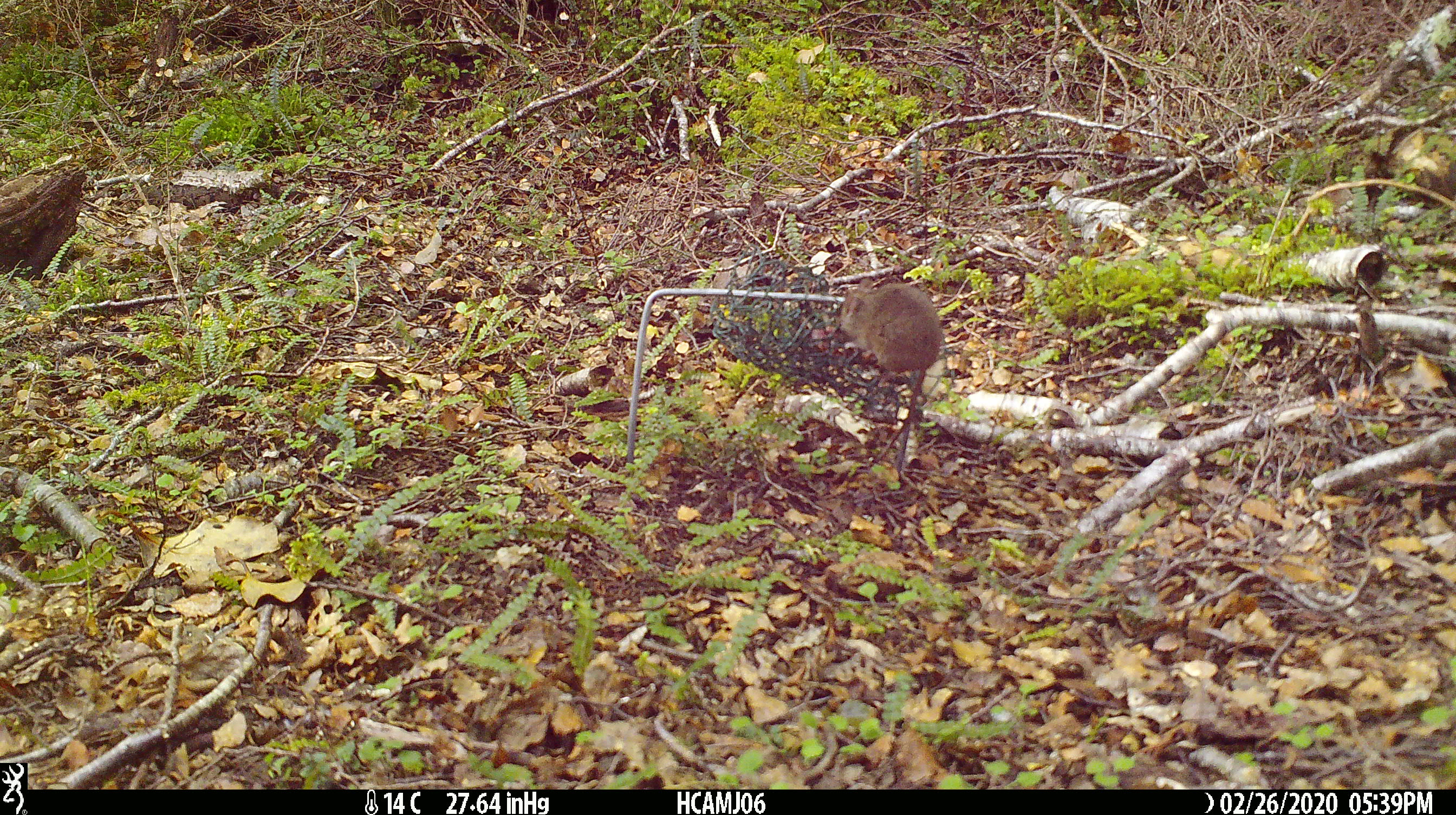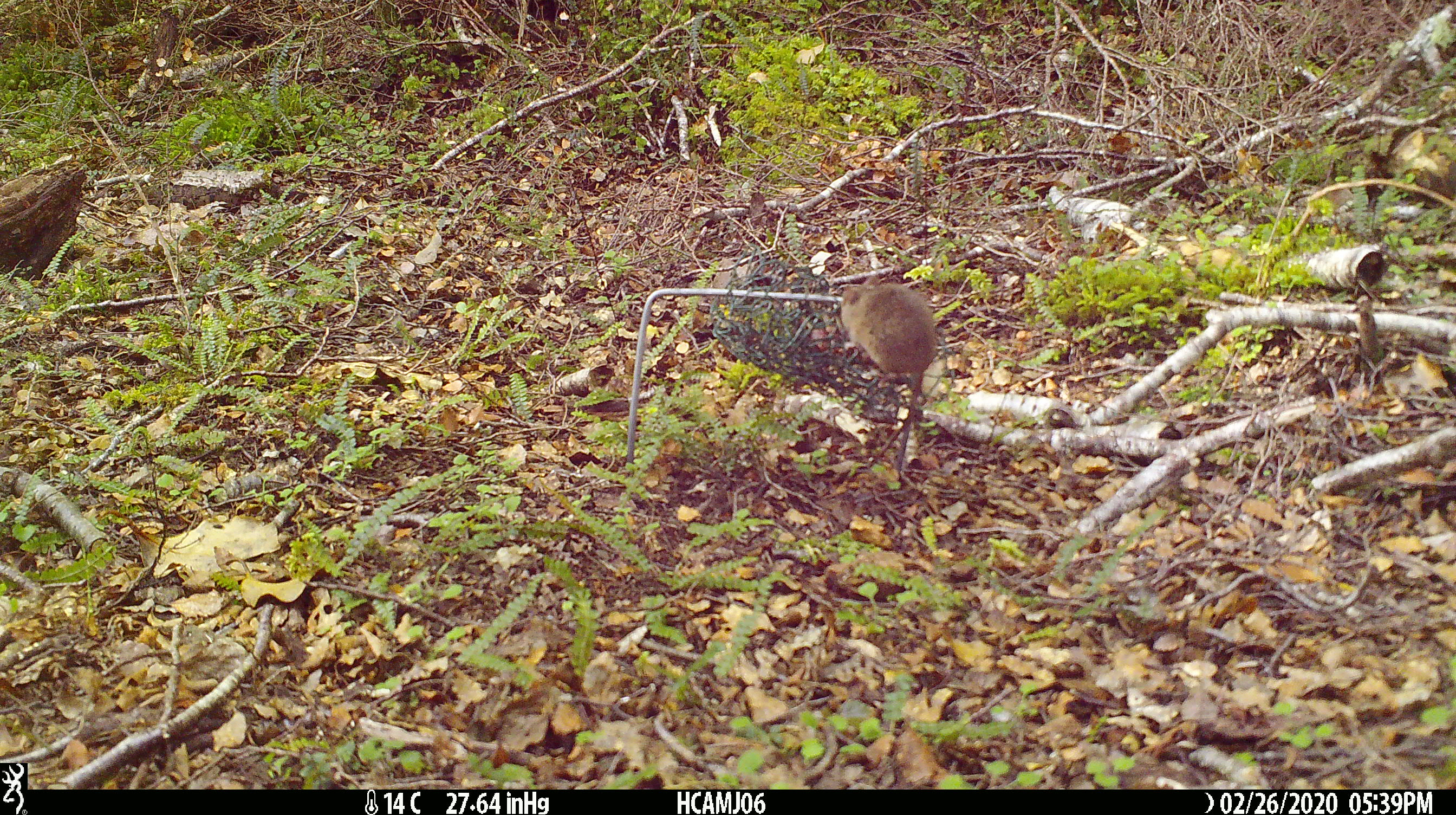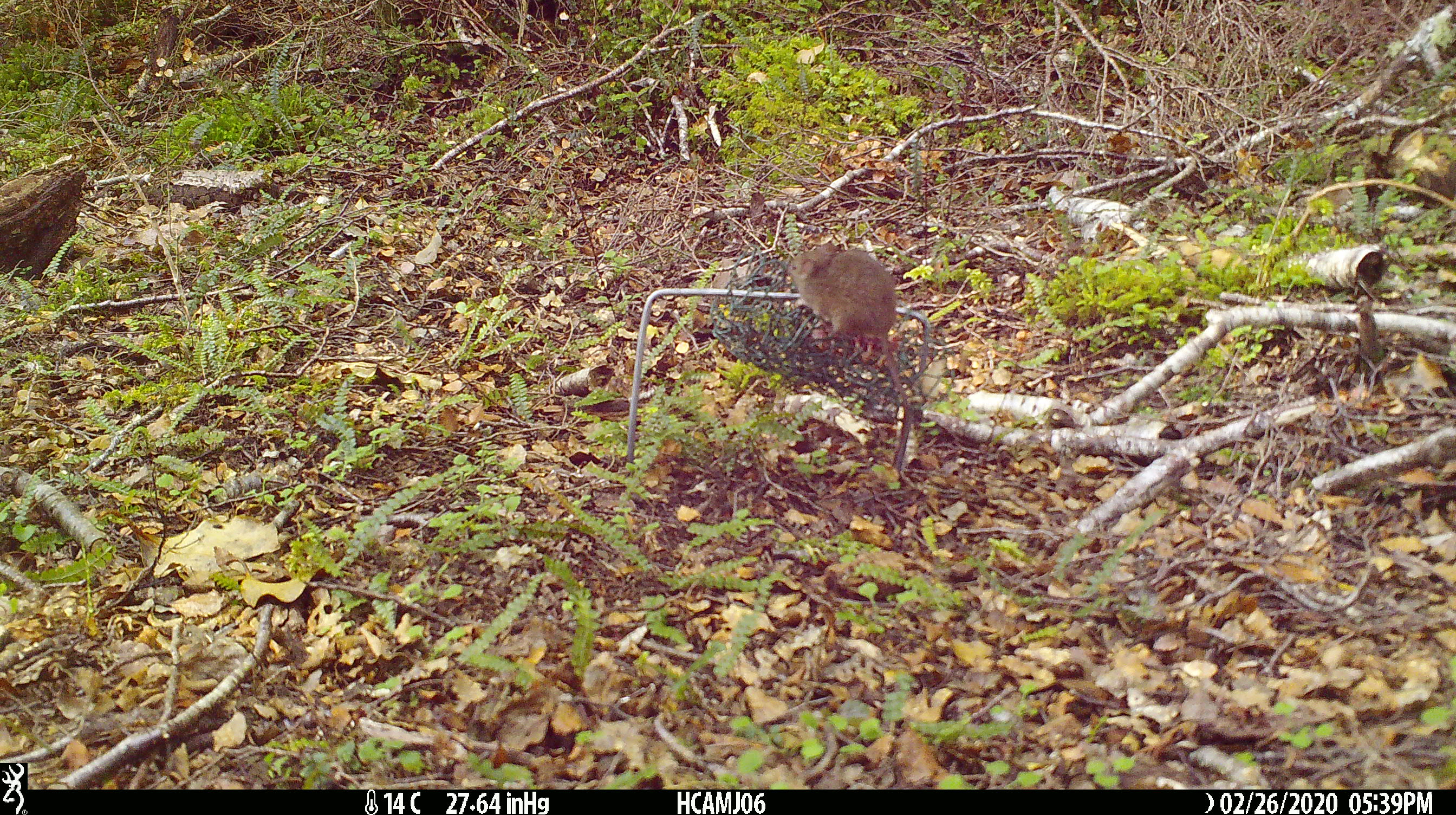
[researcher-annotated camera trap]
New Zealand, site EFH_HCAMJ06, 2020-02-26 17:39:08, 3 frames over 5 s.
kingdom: Animalia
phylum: Chordata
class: Mammalia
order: Rodentia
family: Muridae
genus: Mus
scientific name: Mus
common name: mouse